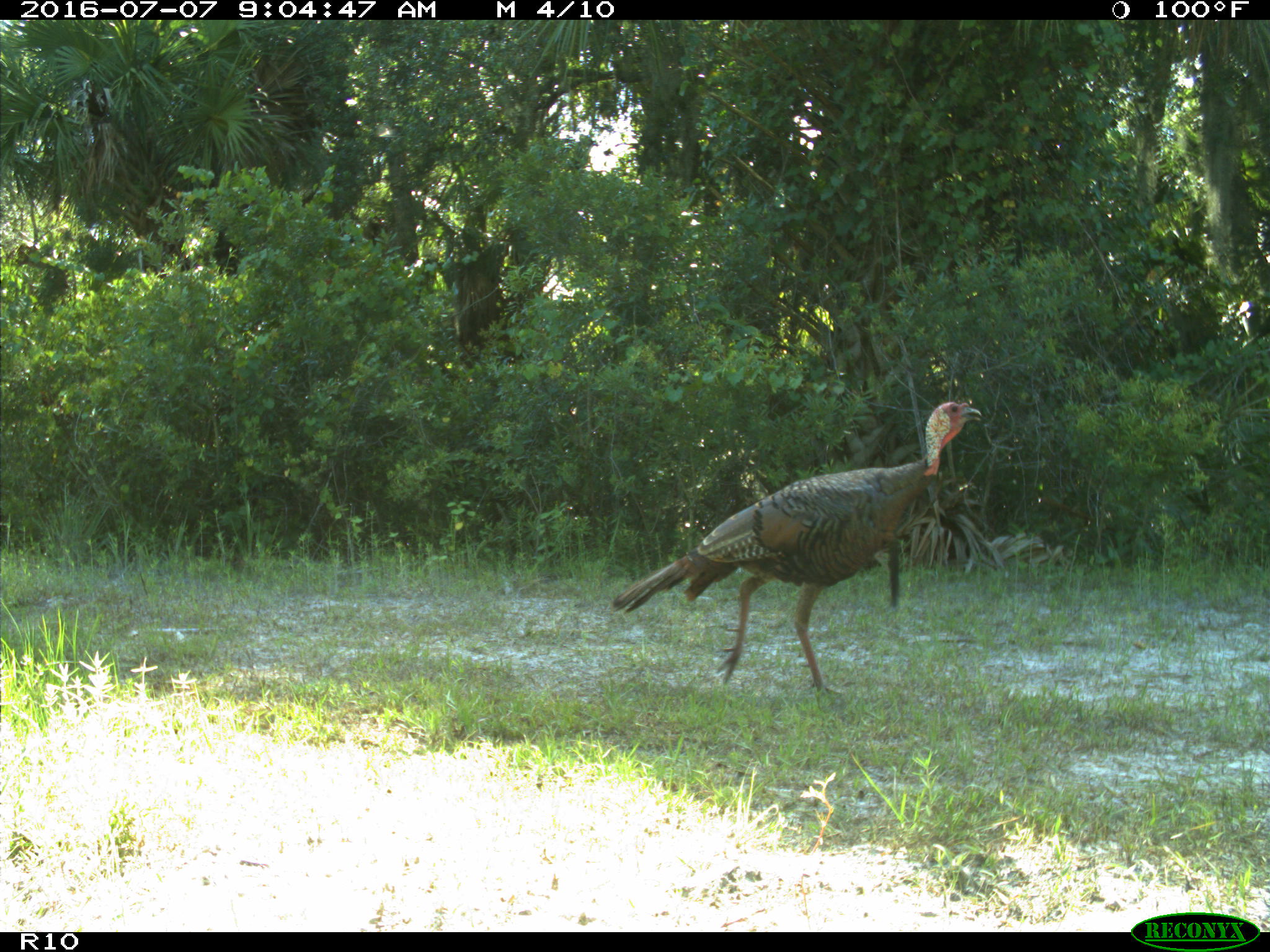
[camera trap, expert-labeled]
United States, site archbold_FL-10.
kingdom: Animalia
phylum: Chordata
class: Aves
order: Galliformes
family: Phasianidae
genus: Meleagris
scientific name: Meleagris gallopavo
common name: wild turkey